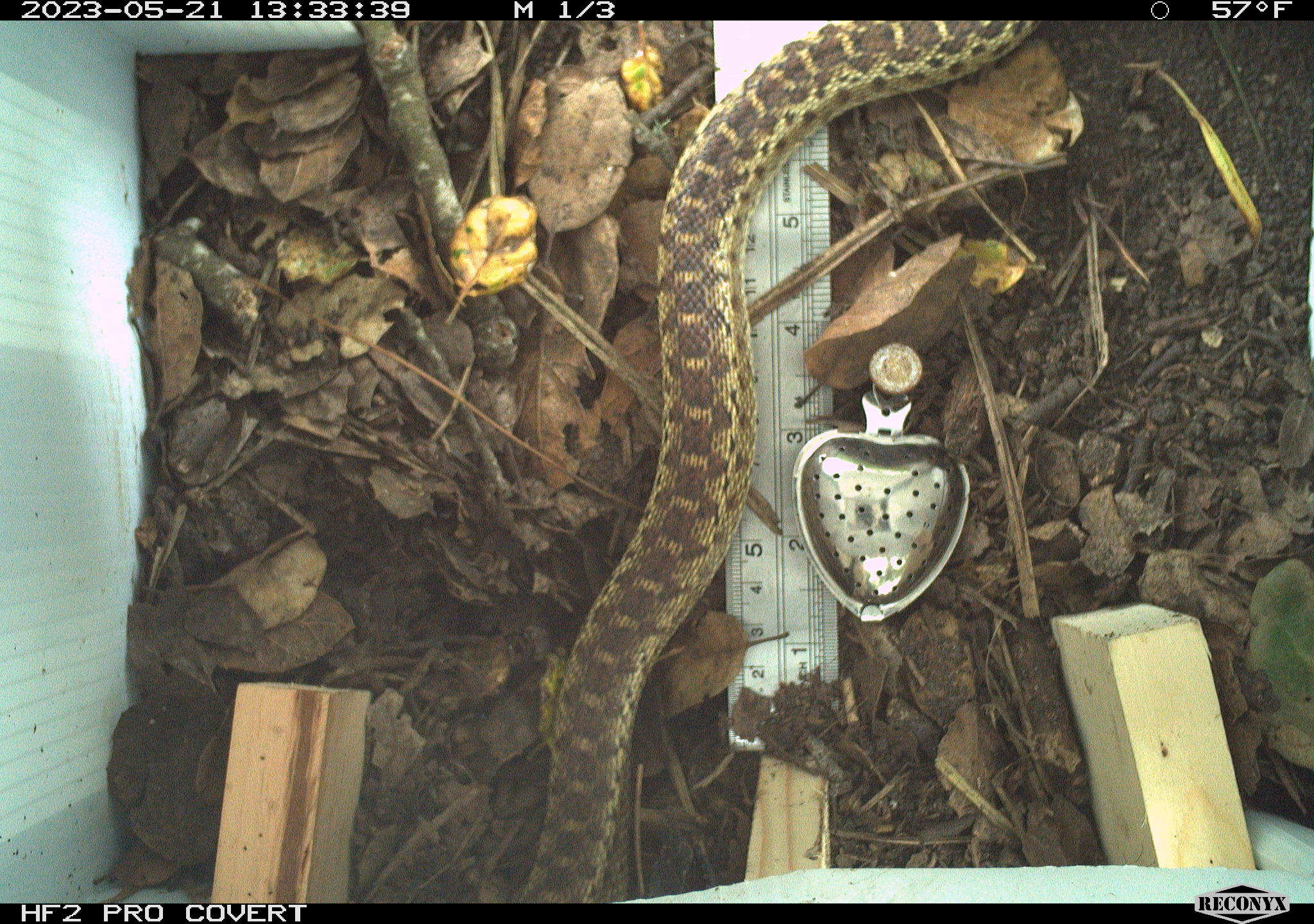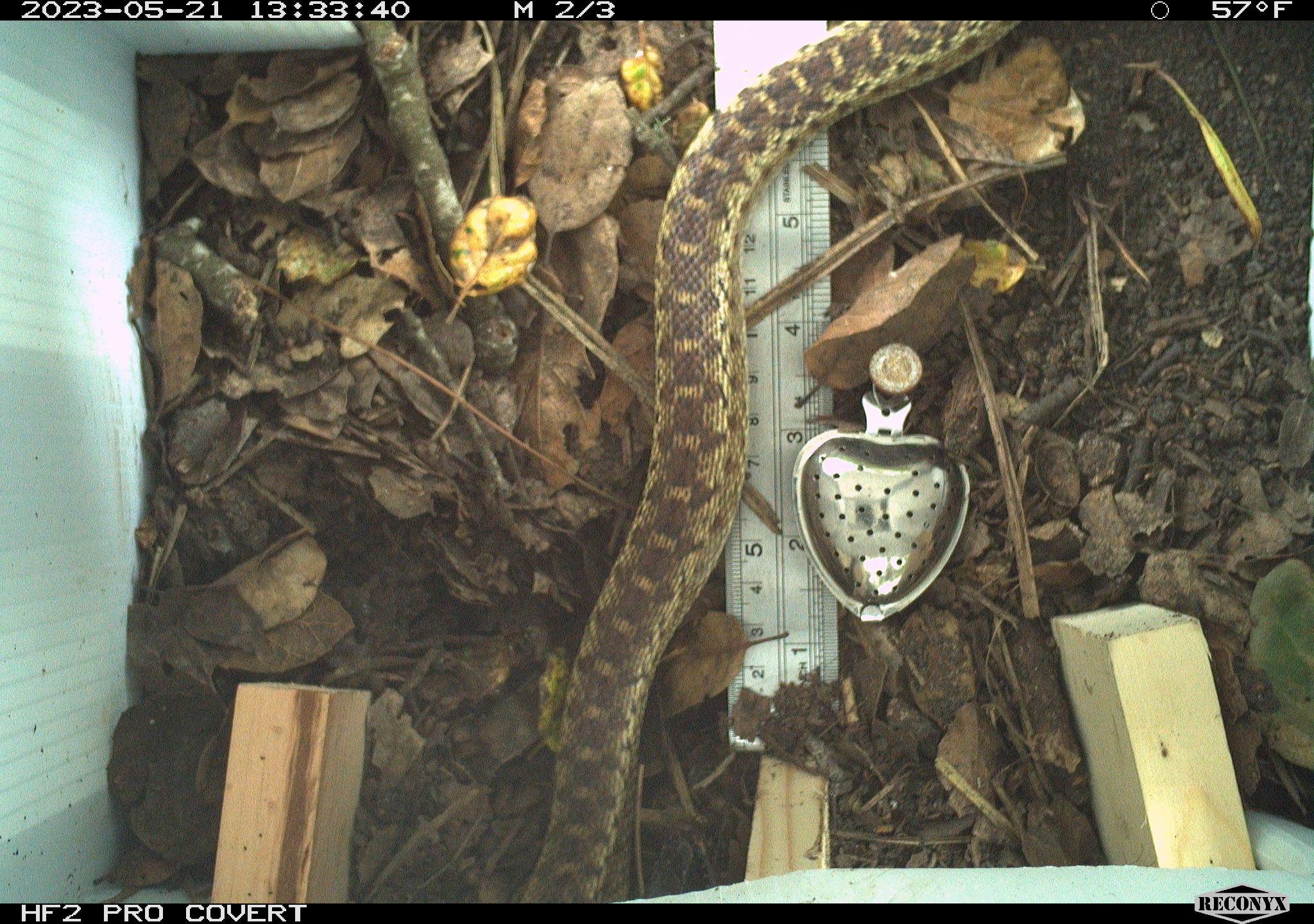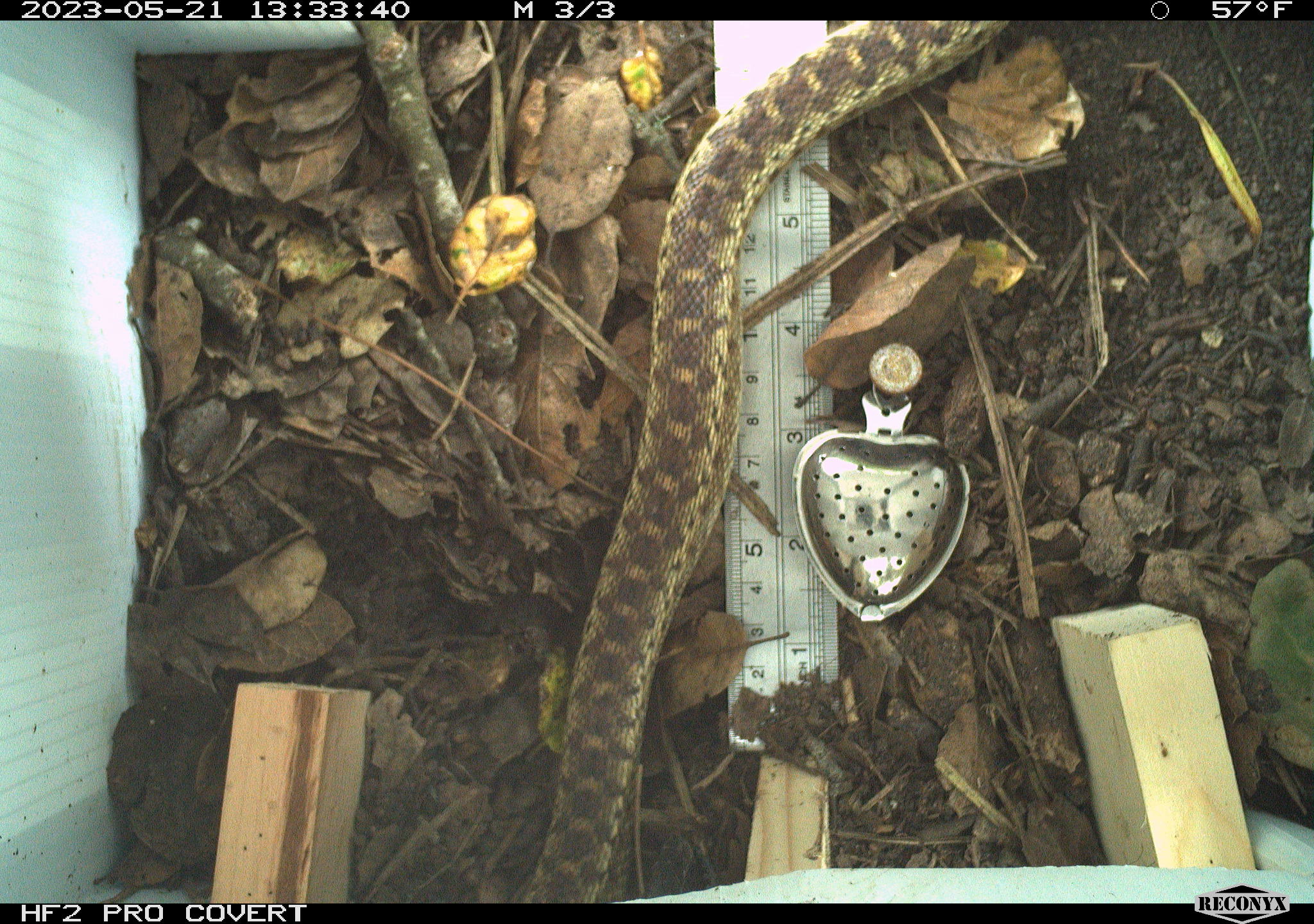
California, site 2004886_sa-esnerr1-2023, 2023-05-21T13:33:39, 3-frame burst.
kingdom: Animalia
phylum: Chordata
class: Reptilia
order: Squamata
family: Colubridae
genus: Pituophis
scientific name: Pituophis catenifer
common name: gophersnake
Gophersnake (Pituophis catenifer).